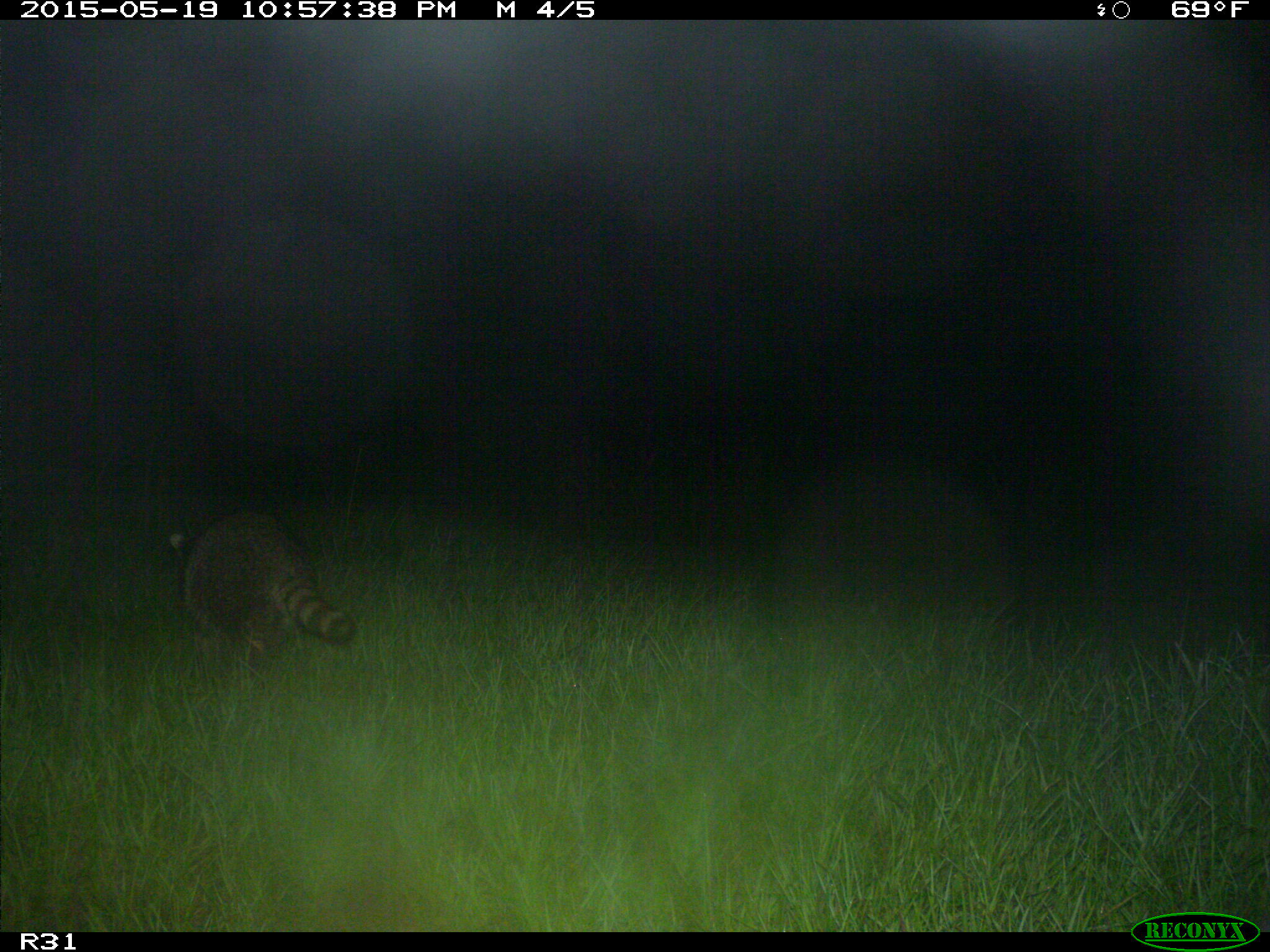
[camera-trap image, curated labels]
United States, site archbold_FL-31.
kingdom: Animalia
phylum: Chordata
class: Mammalia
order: Carnivora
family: Procyonidae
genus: Procyon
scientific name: Procyon lotor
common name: common raccoon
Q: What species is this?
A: Procyon lotor (common raccoon).